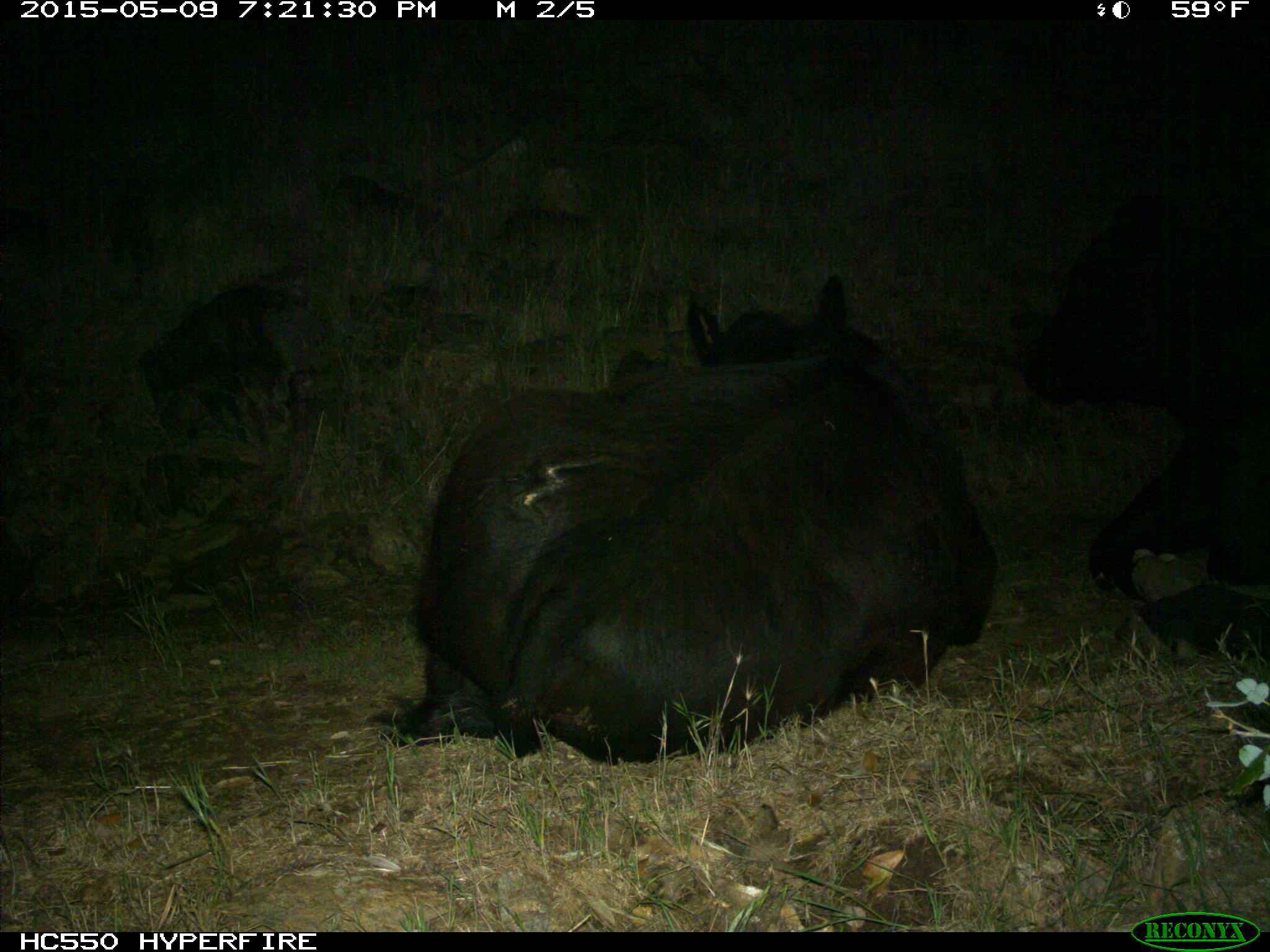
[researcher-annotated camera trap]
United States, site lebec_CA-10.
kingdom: Animalia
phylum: Chordata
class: Mammalia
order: Artiodactyla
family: Bovidae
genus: Bos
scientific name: Bos taurus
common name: domestic cow